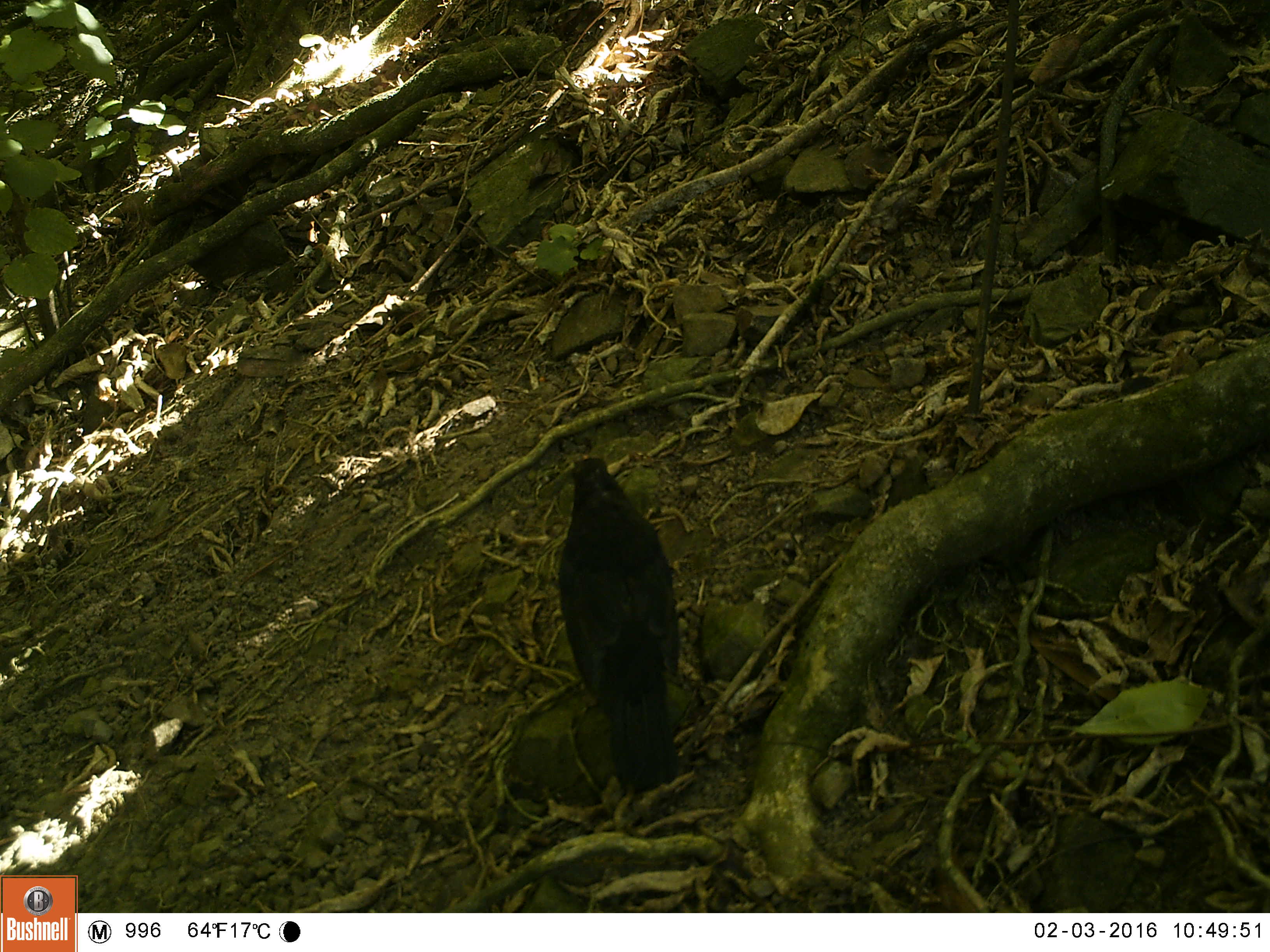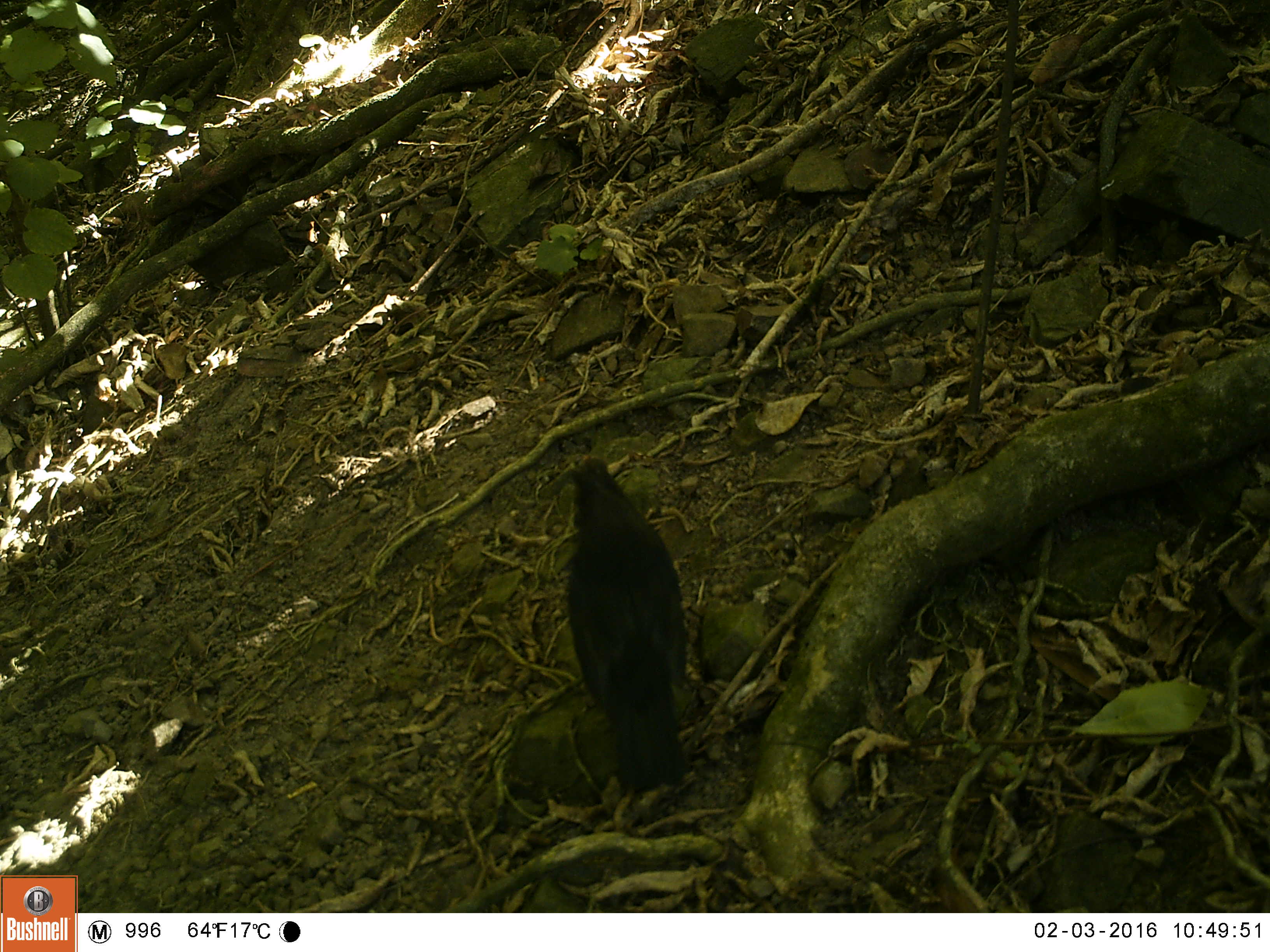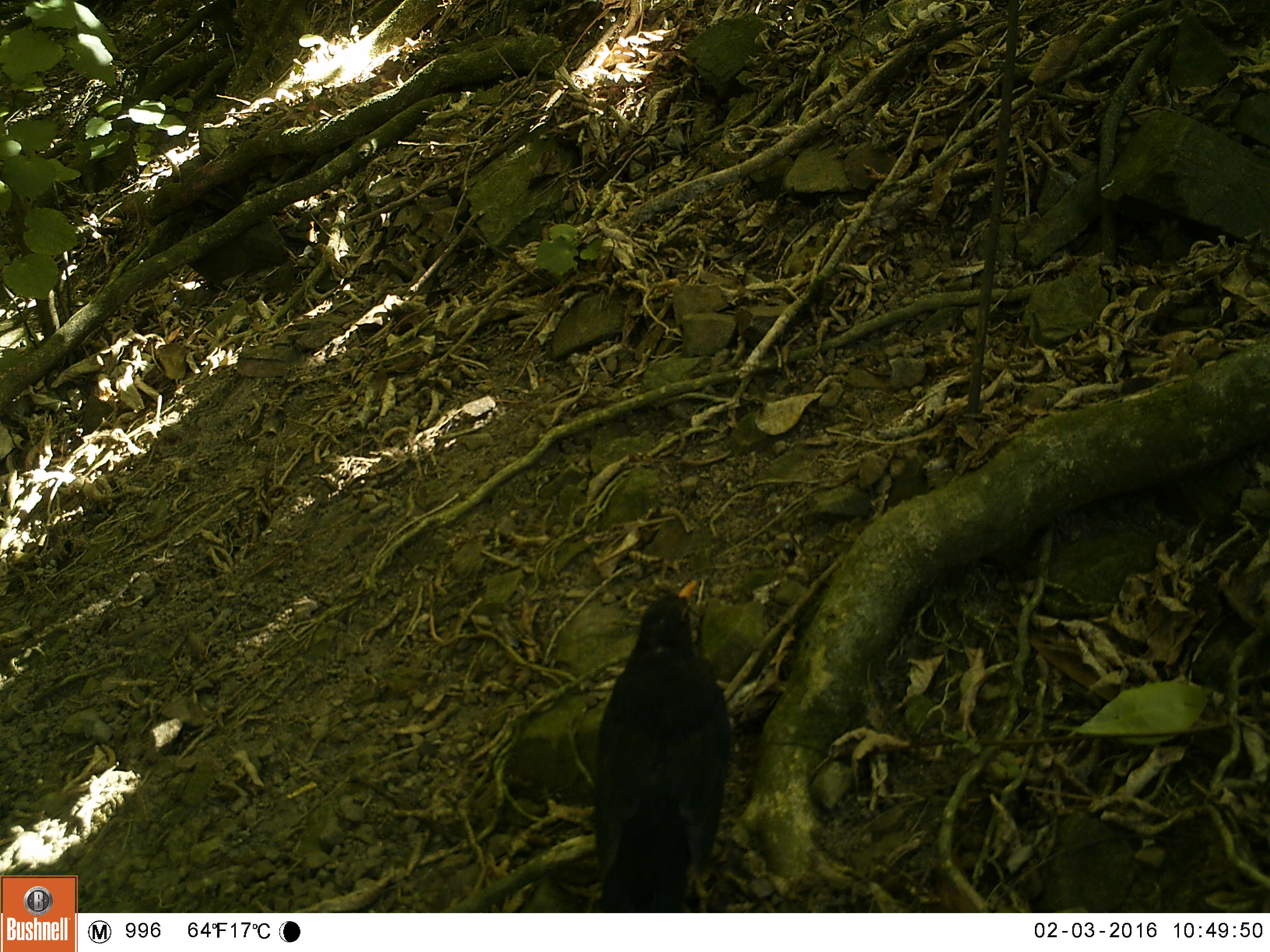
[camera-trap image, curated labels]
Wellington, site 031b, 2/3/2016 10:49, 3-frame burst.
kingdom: Animalia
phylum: Chordata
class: Aves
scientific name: Aves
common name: bird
Bird (Aves).